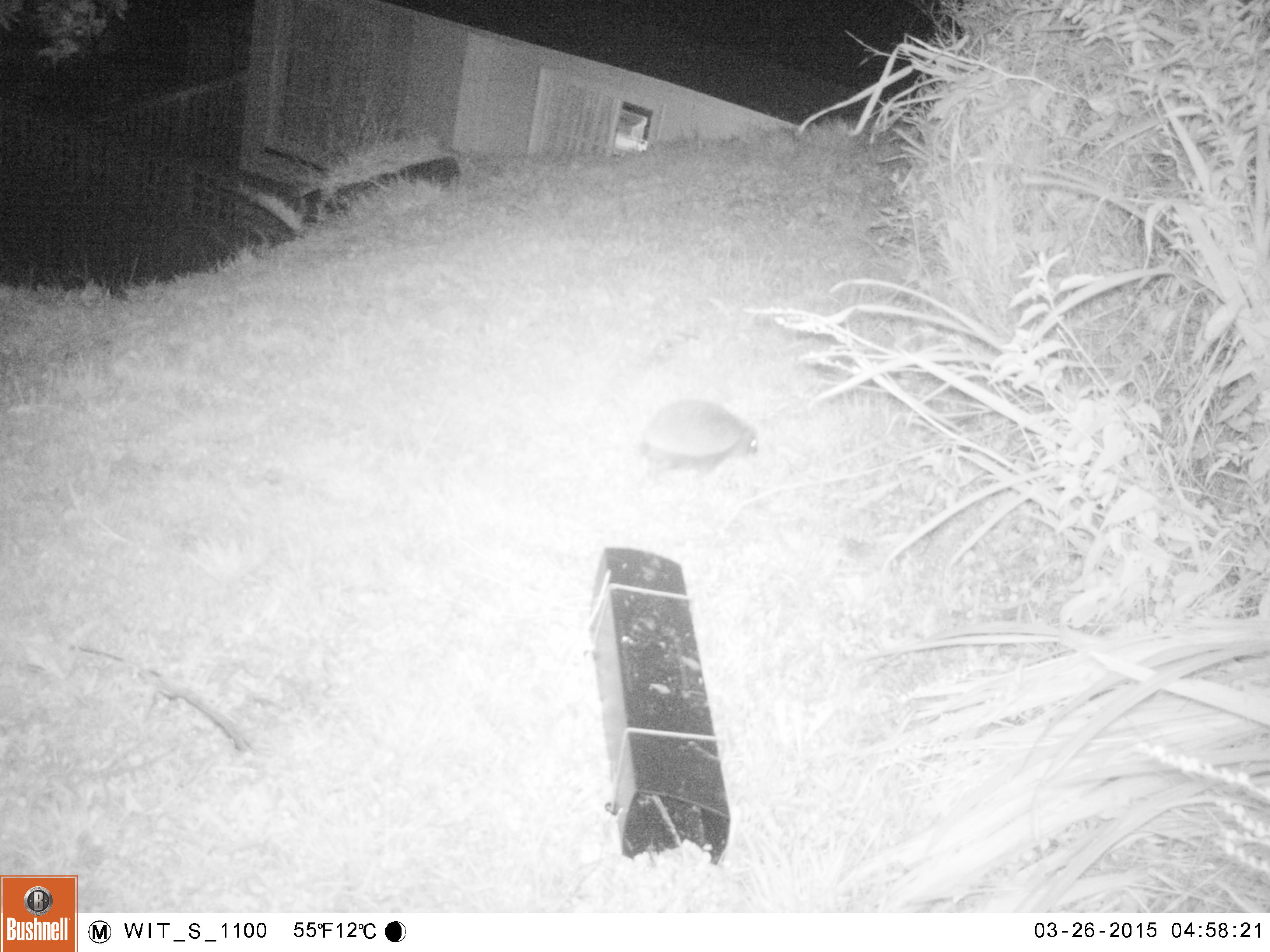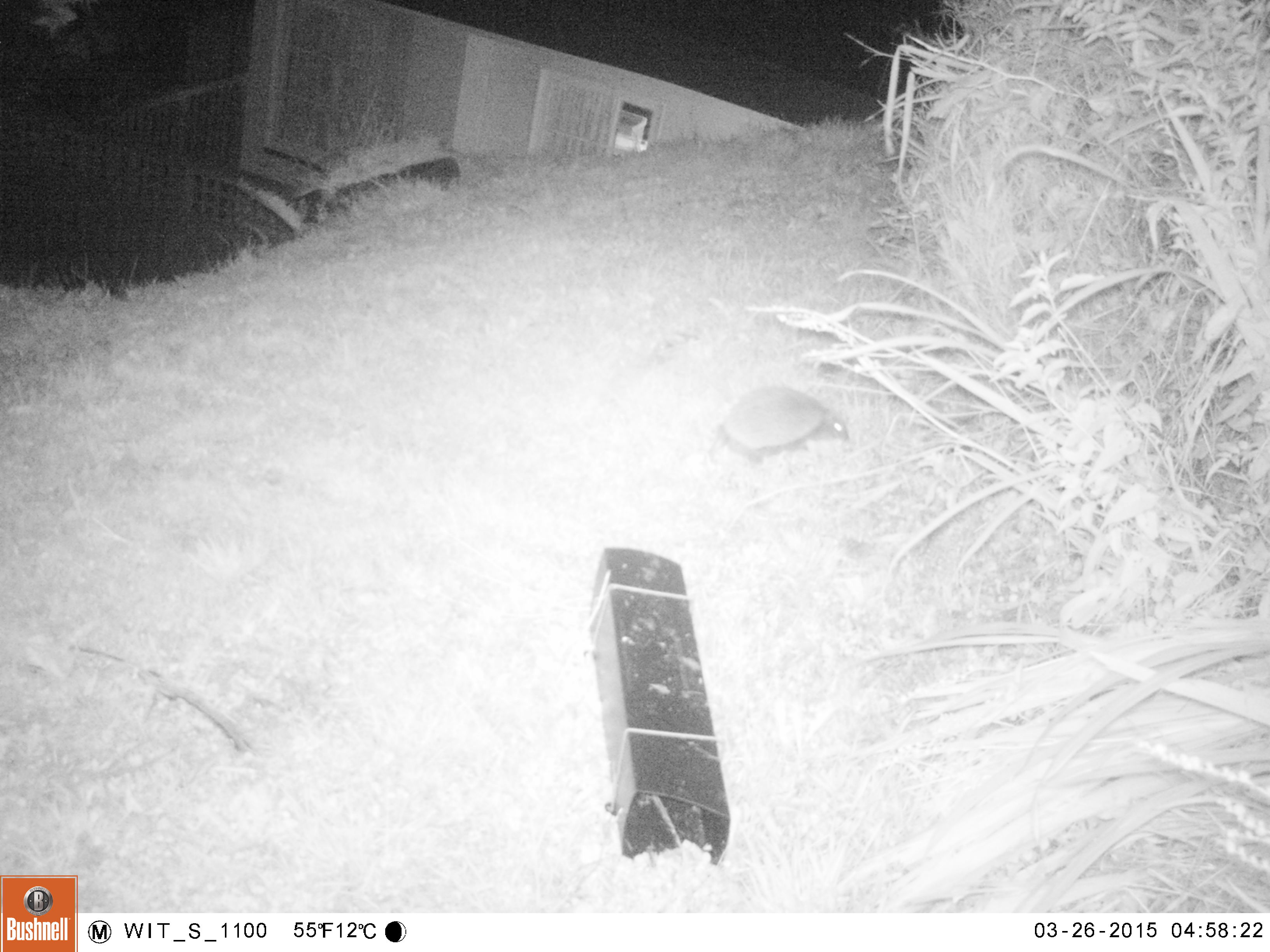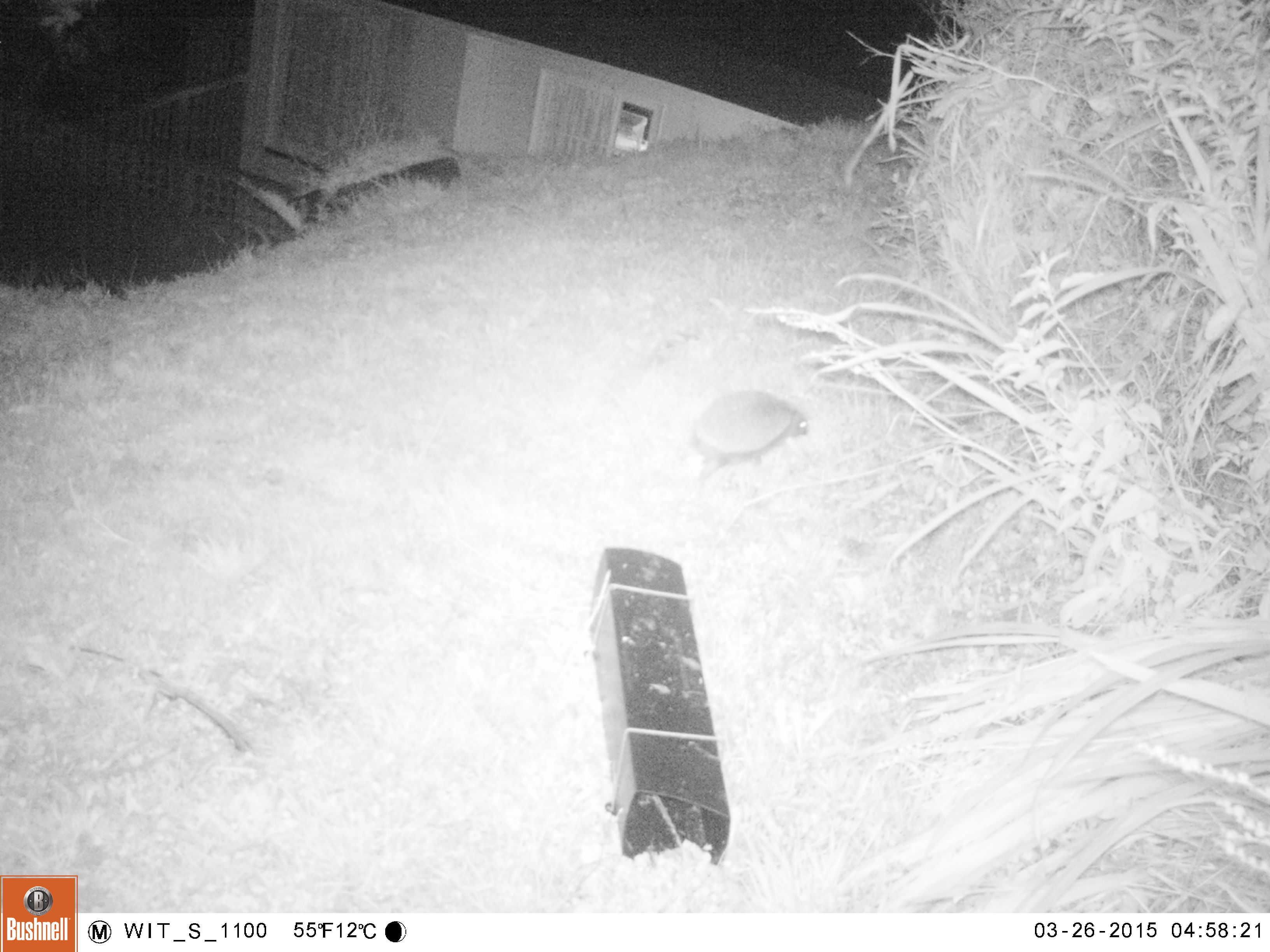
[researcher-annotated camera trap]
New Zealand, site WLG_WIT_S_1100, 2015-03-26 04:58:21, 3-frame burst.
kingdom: Animalia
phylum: Chordata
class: Mammalia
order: Eulipotyphla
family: Erinaceidae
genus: Erinaceus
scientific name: Erinaceus europaeus europaeus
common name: european hedgehog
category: hedgehog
Hedgehog (european hedgehog) (Erinaceus europaeus europaeus).